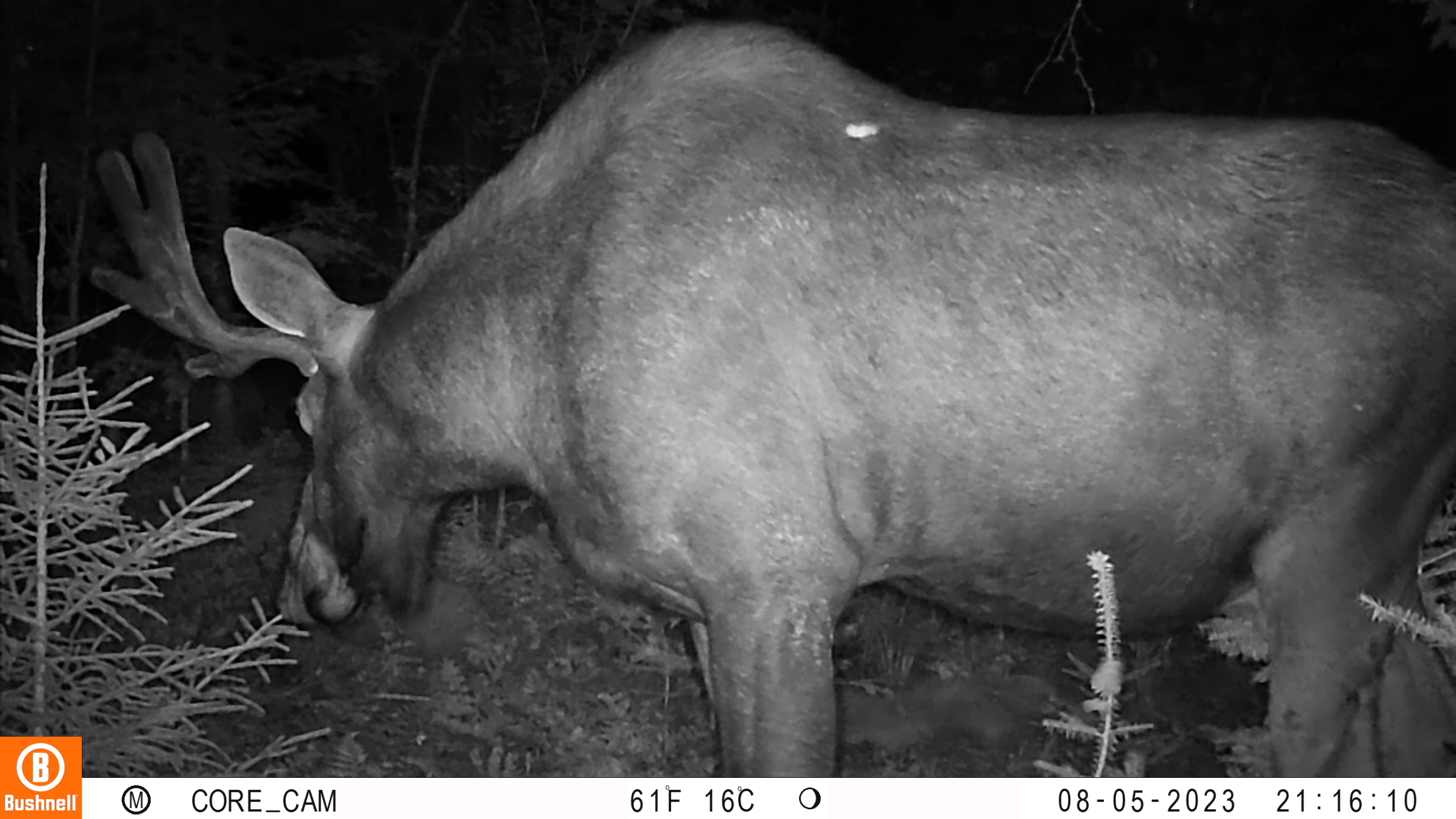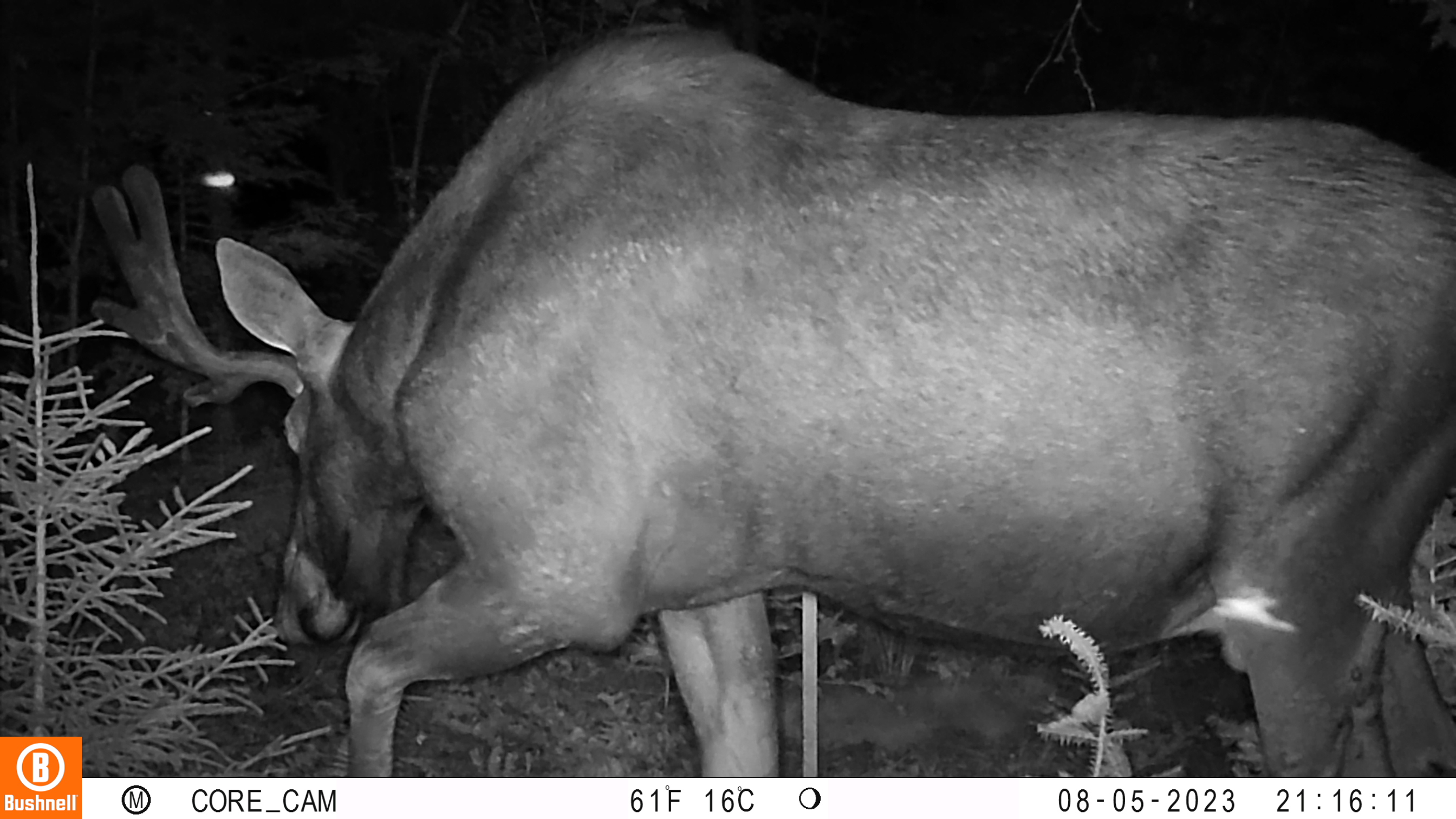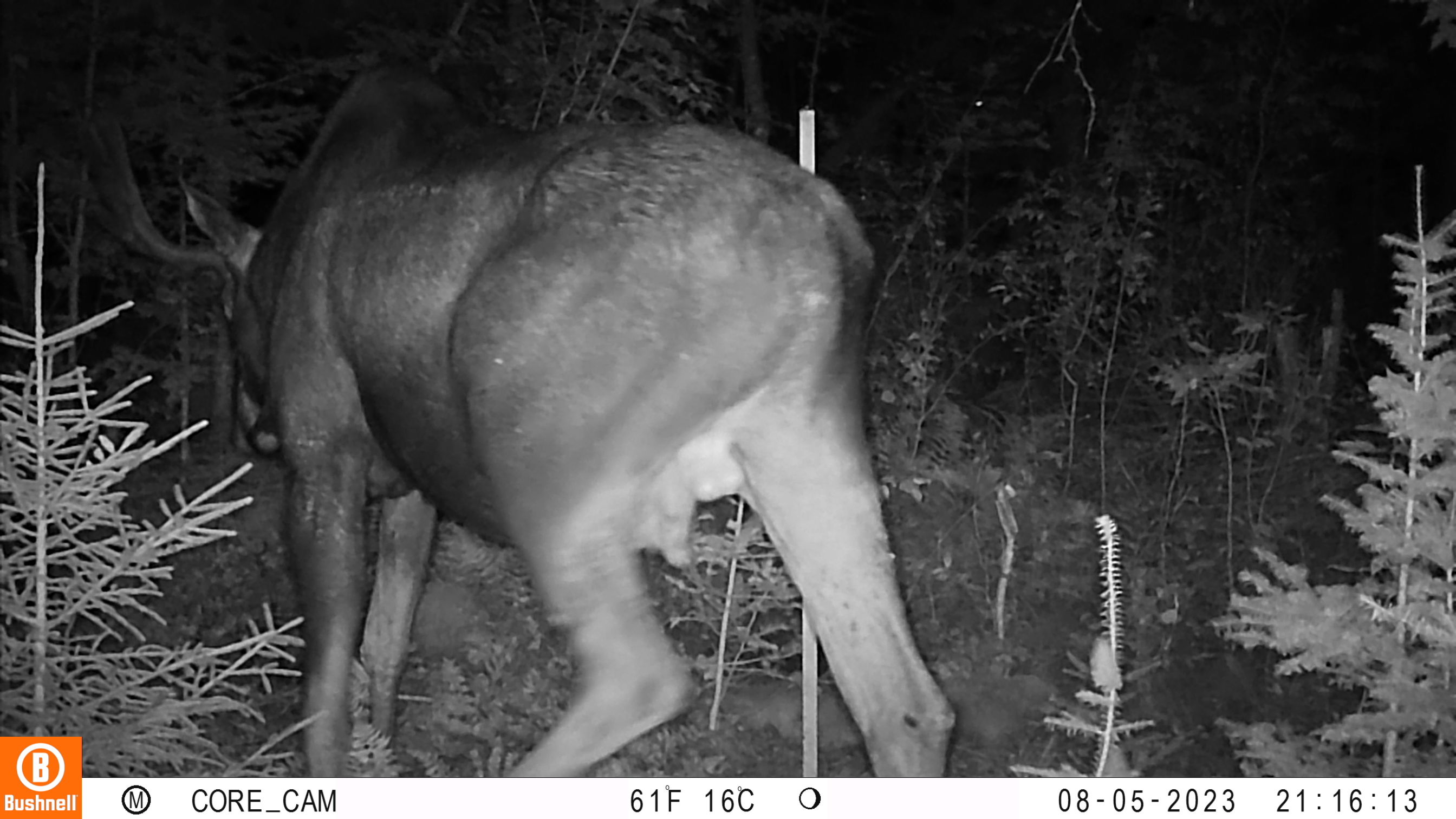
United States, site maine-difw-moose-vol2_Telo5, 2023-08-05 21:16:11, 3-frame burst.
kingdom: Animalia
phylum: Chordata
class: Mammalia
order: Artiodactyla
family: Cervidae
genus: Odocoileus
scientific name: Odocoileus virginianus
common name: white-tailed deer